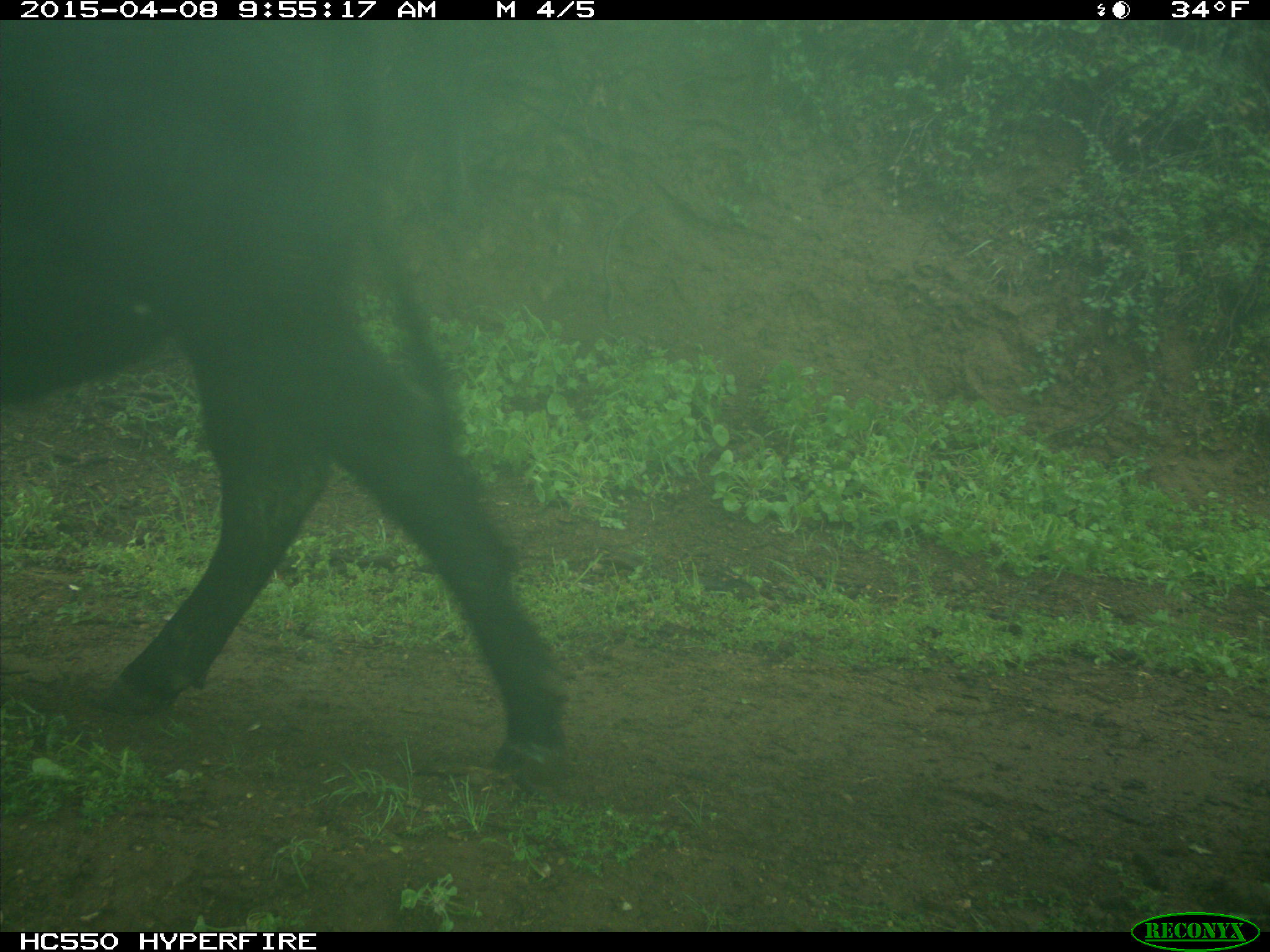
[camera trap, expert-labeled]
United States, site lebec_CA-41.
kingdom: Animalia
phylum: Chordata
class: Mammalia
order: Artiodactyla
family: Bovidae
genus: Bos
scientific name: Bos taurus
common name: domestic cow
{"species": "Bos taurus (domestic cow)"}